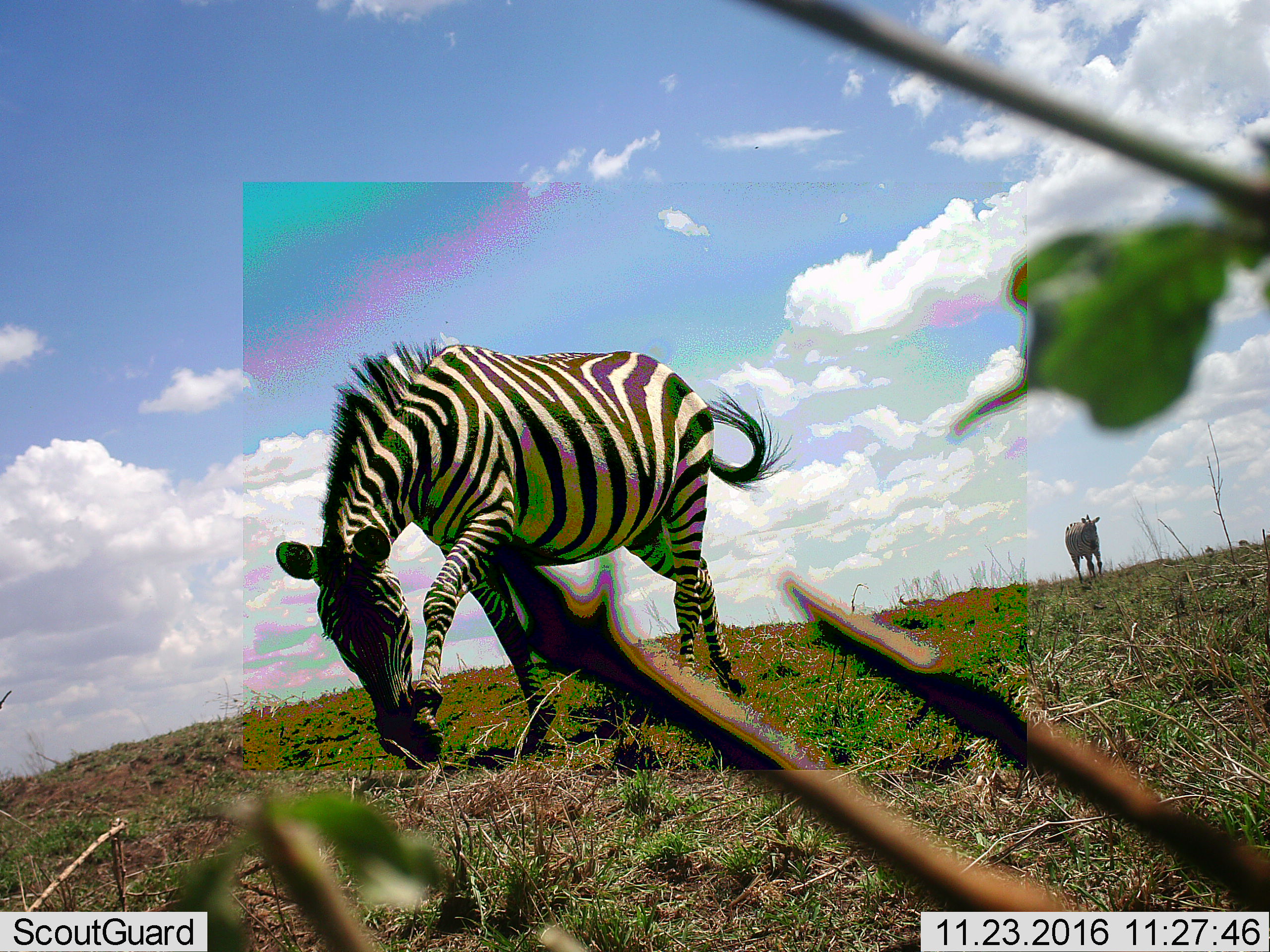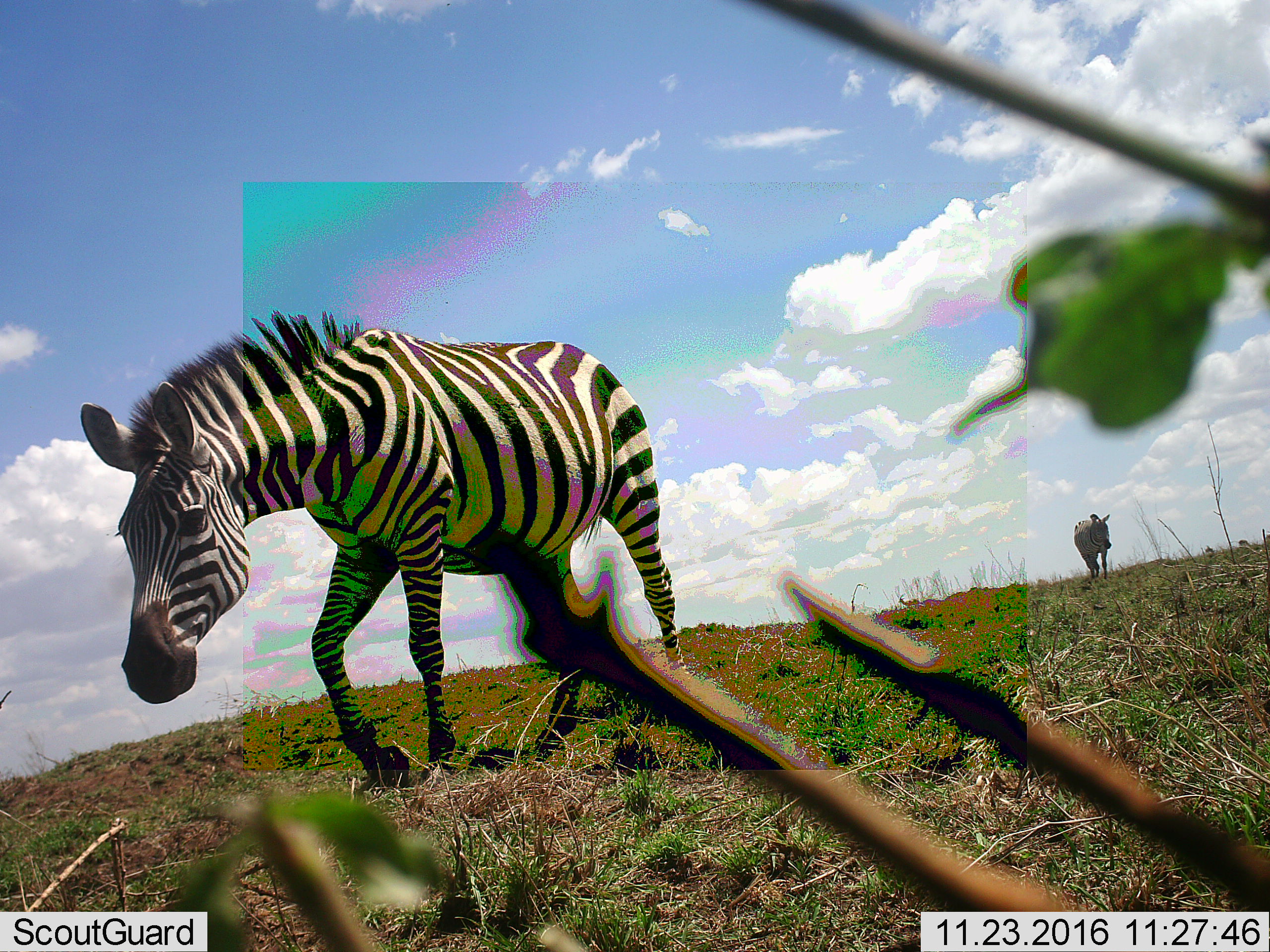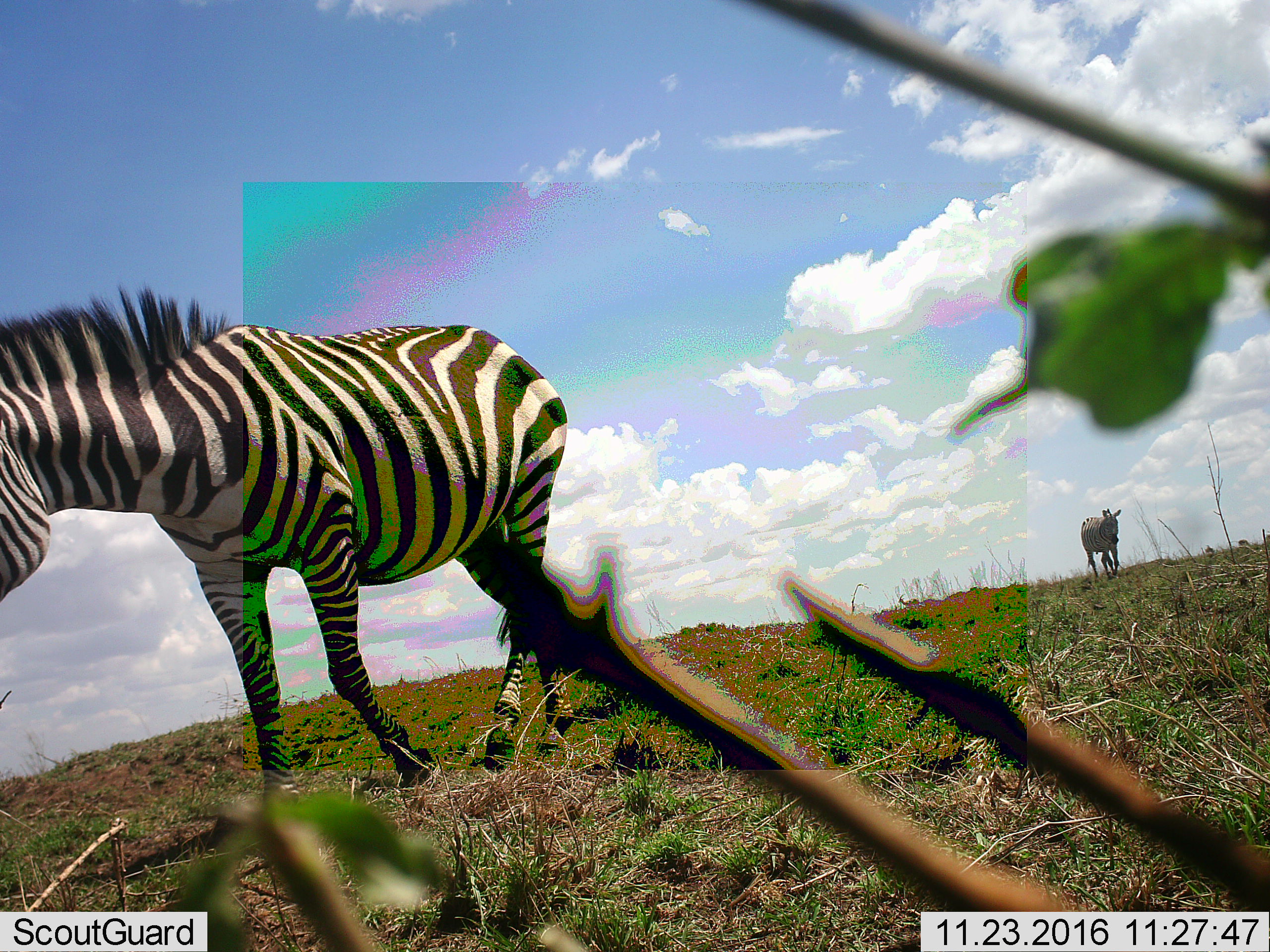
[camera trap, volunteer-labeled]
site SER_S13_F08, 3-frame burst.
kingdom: Animalia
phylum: Chordata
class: Mammalia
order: Perissodactyla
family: Equidae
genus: Equus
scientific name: Equus quagga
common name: plains zebra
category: zebraplains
Zebraplains (plains zebra) (Equus quagga), count 2. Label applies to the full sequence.